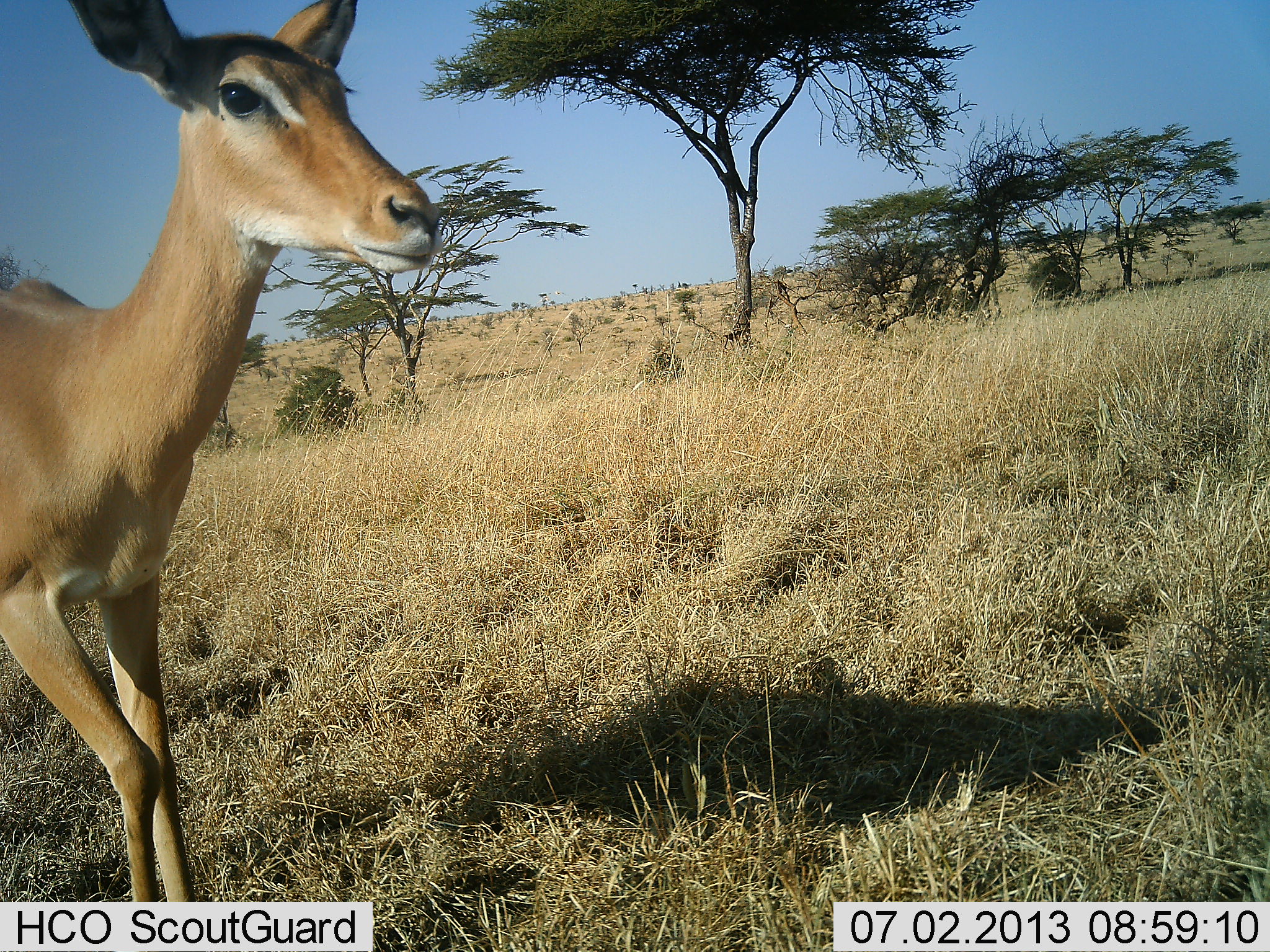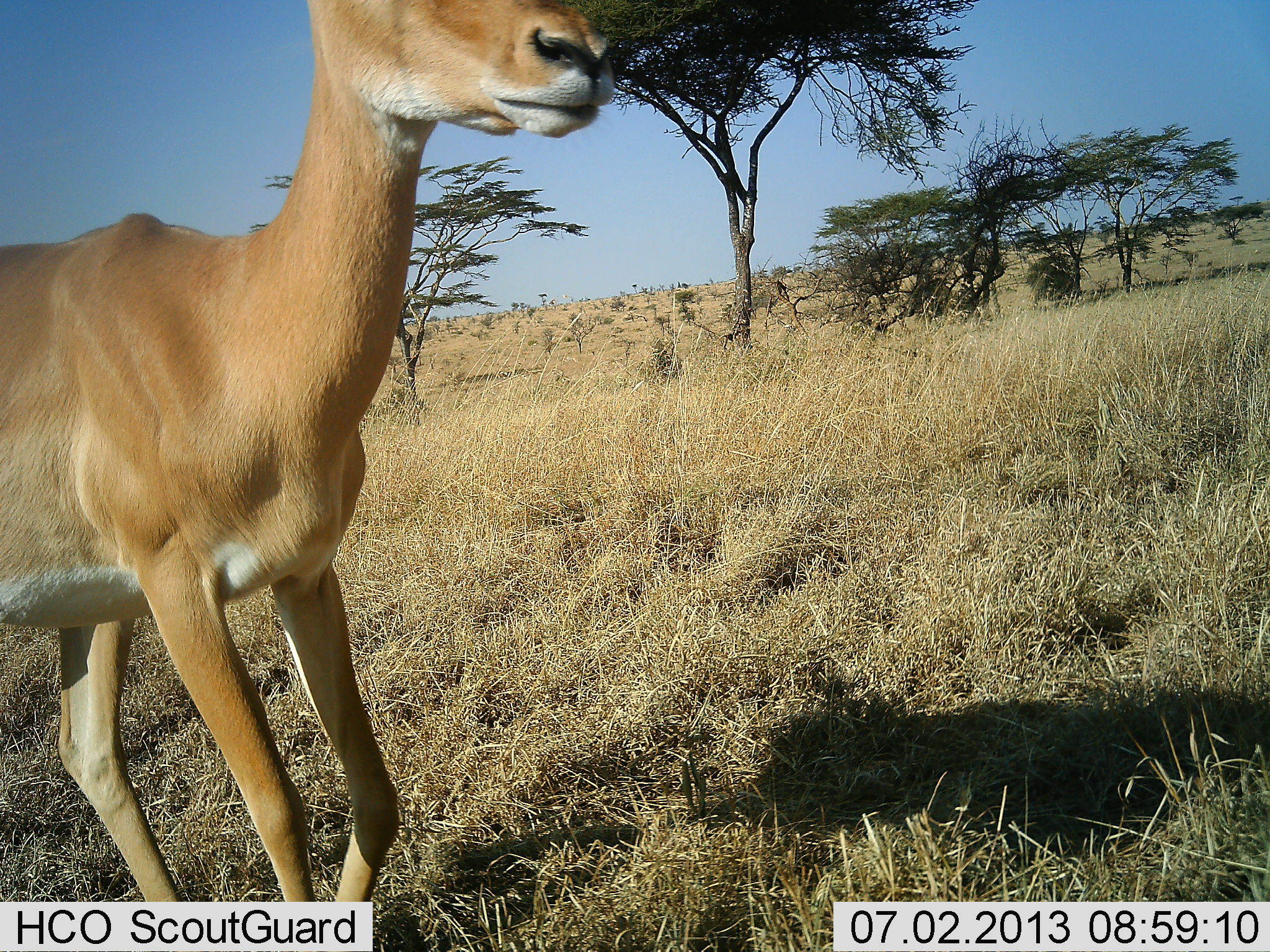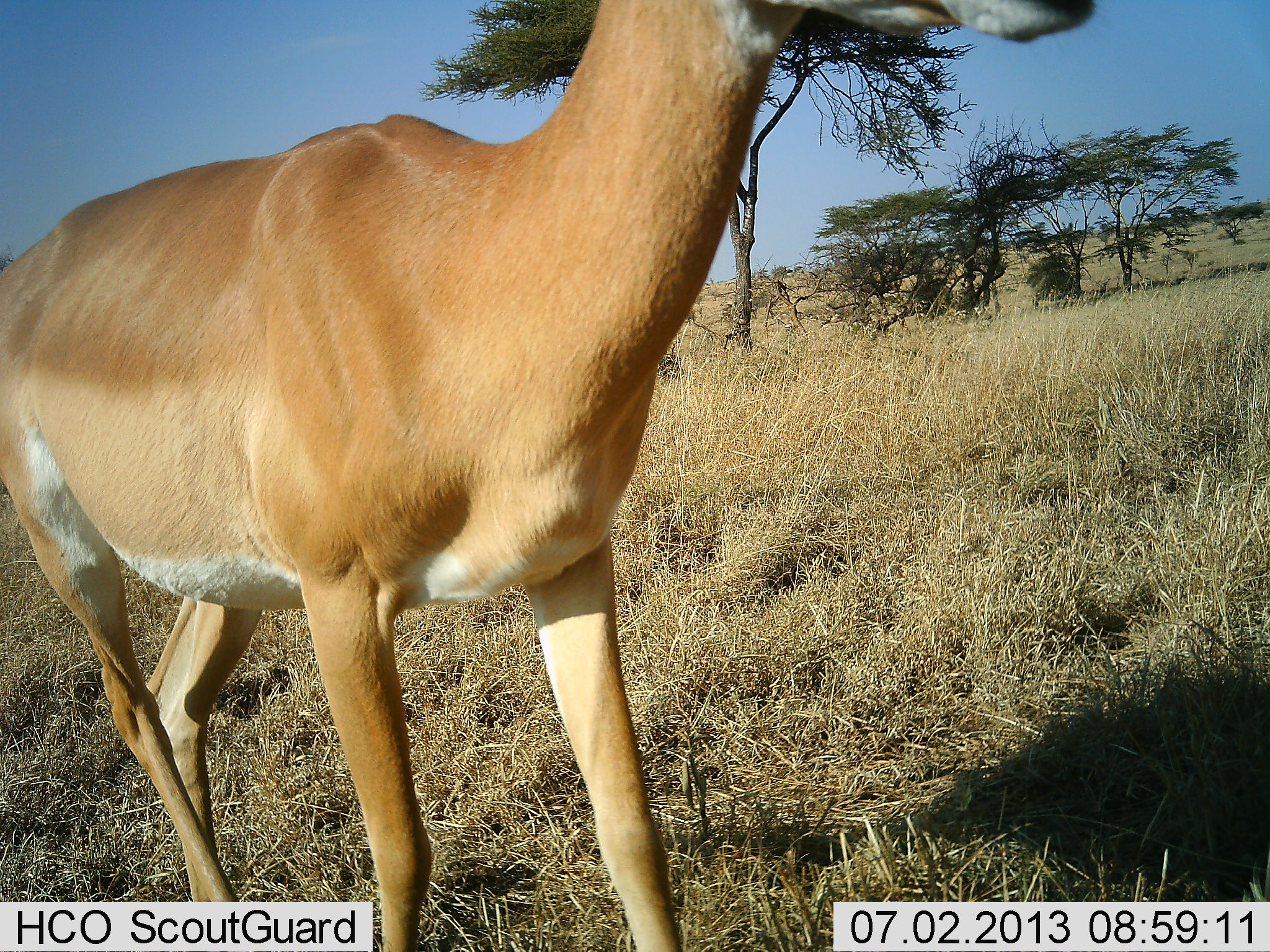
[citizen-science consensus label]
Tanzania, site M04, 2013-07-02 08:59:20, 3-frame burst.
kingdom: Animalia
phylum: Chordata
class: Mammalia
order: Artiodactyla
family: Bovidae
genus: Aepyceros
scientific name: Aepyceros melampus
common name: impala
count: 1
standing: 6%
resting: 0%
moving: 94%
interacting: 0%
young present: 0%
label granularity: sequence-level